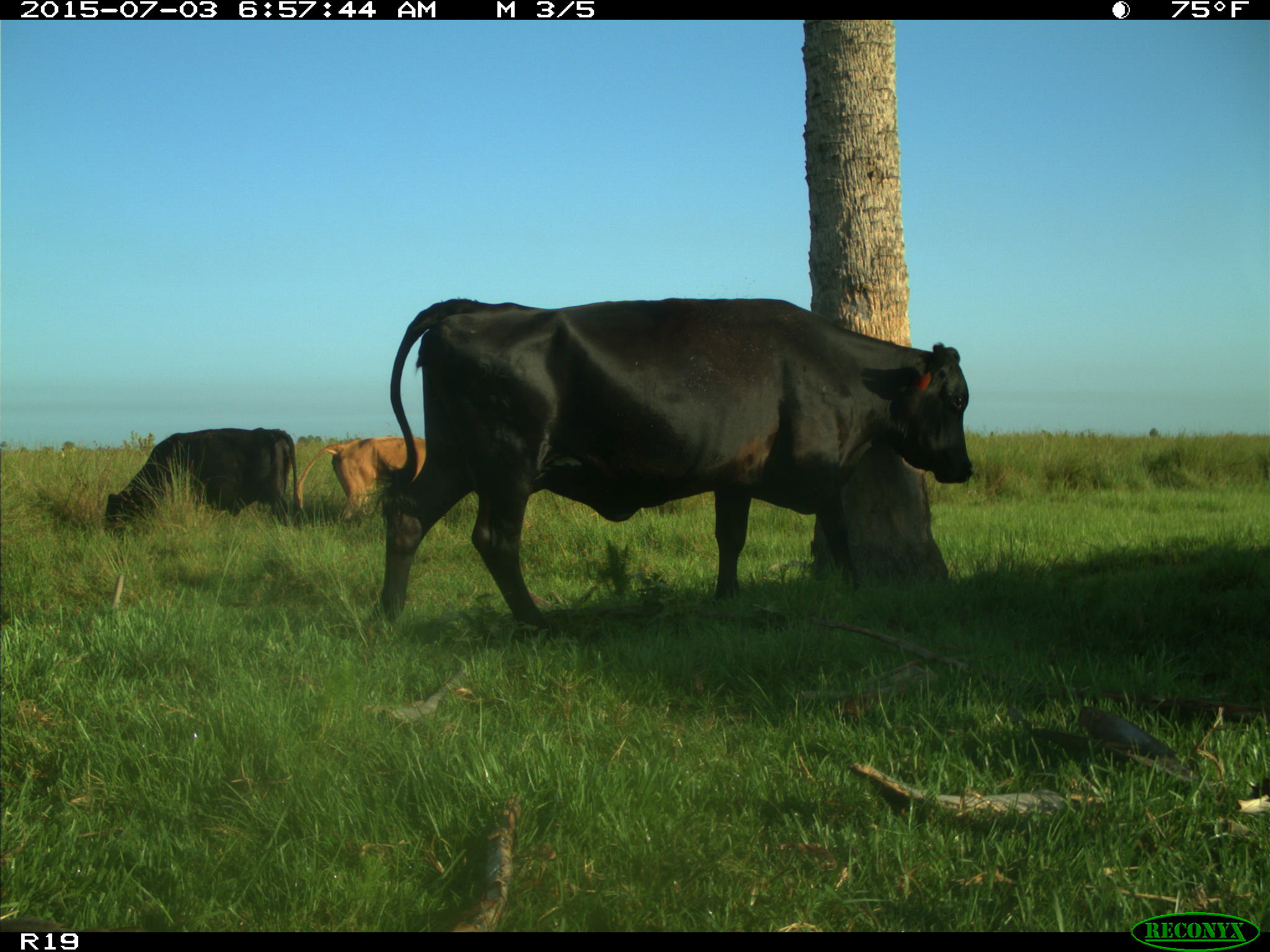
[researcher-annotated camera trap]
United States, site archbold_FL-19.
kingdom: Animalia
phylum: Chordata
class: Mammalia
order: Artiodactyla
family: Bovidae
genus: Bos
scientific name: Bos taurus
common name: domestic cow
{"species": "Bos taurus (domestic cow)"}